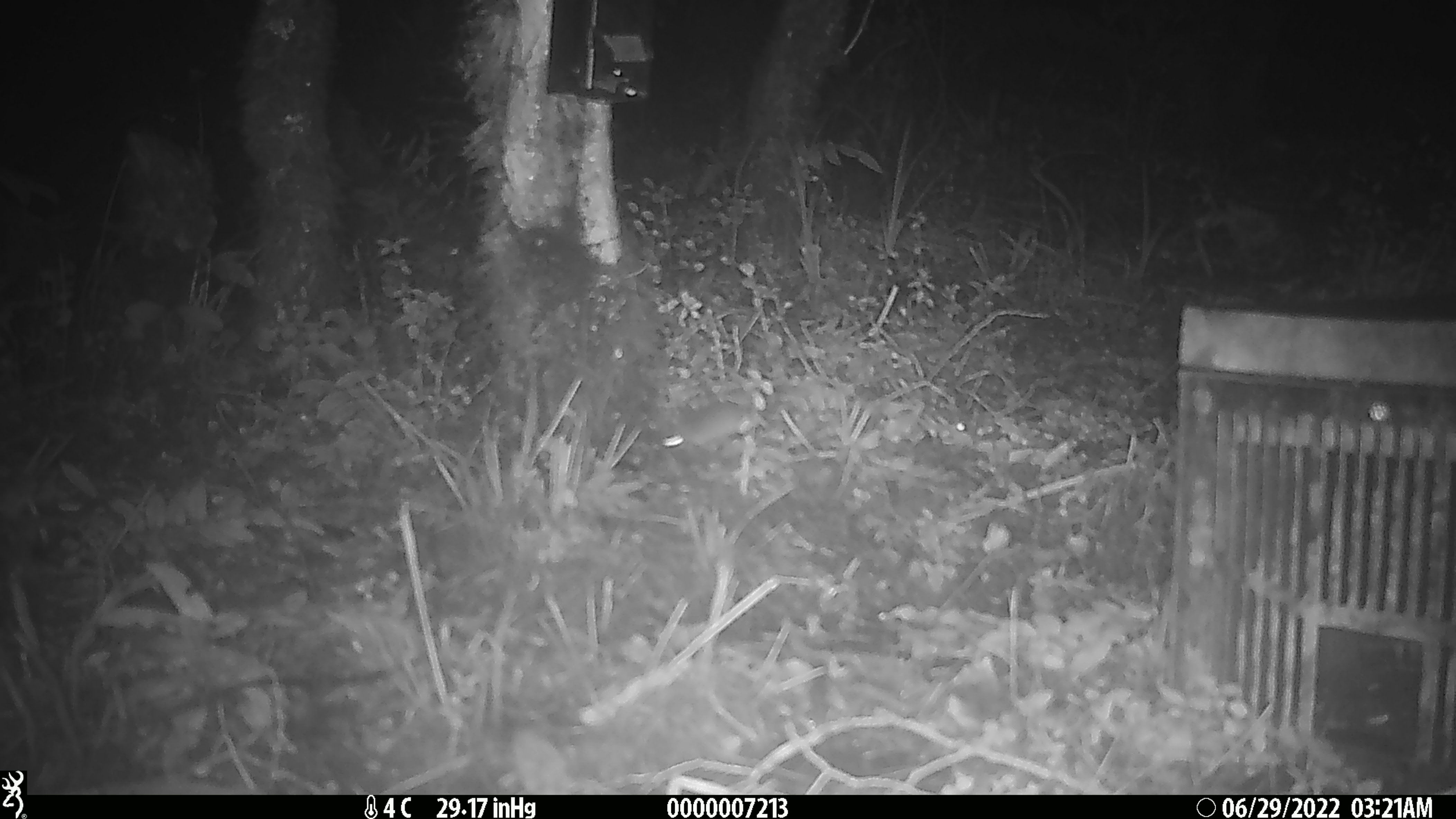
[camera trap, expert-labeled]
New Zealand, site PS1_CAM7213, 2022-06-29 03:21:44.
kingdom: Animalia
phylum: Chordata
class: Mammalia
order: Rodentia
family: Muridae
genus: Mus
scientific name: Mus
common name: mouse